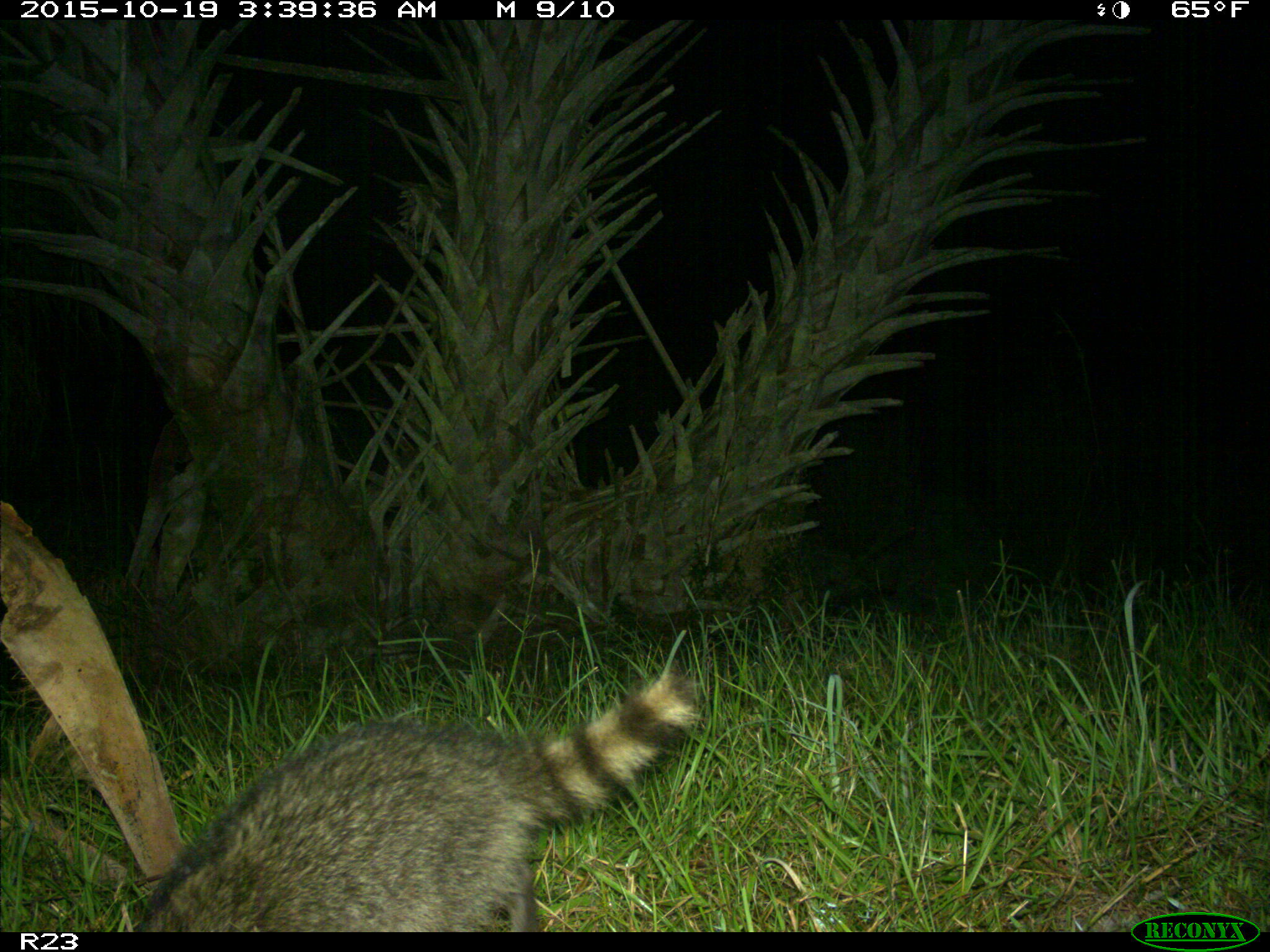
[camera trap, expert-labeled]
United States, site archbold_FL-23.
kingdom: Animalia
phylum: Chordata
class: Mammalia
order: Carnivora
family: Procyonidae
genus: Procyon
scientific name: Procyon lotor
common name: common raccoon